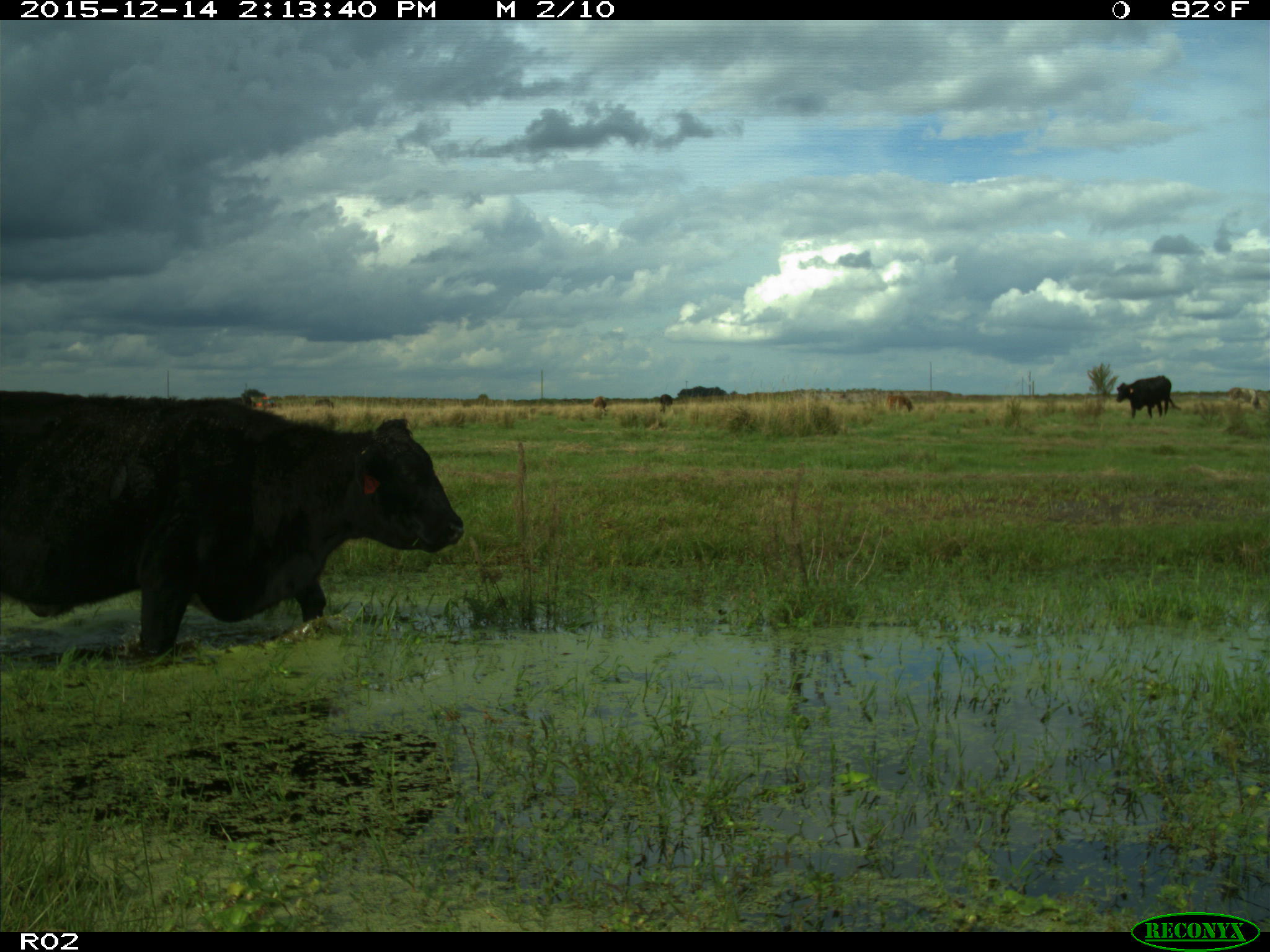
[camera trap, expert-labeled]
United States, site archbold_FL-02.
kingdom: Animalia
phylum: Chordata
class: Mammalia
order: Artiodactyla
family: Bovidae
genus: Bos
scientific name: Bos taurus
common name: domestic cow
Bos taurus (domestic cow).